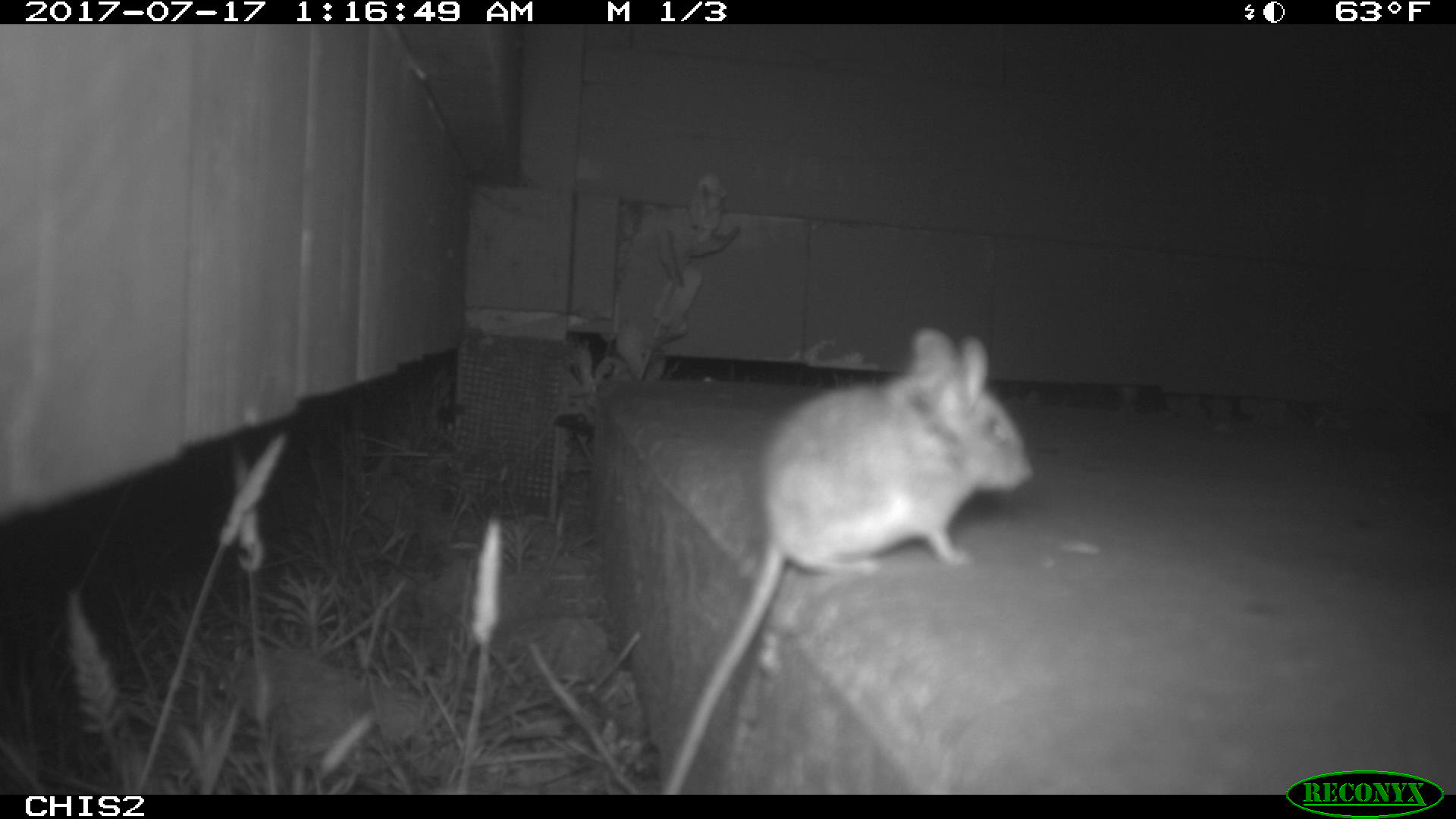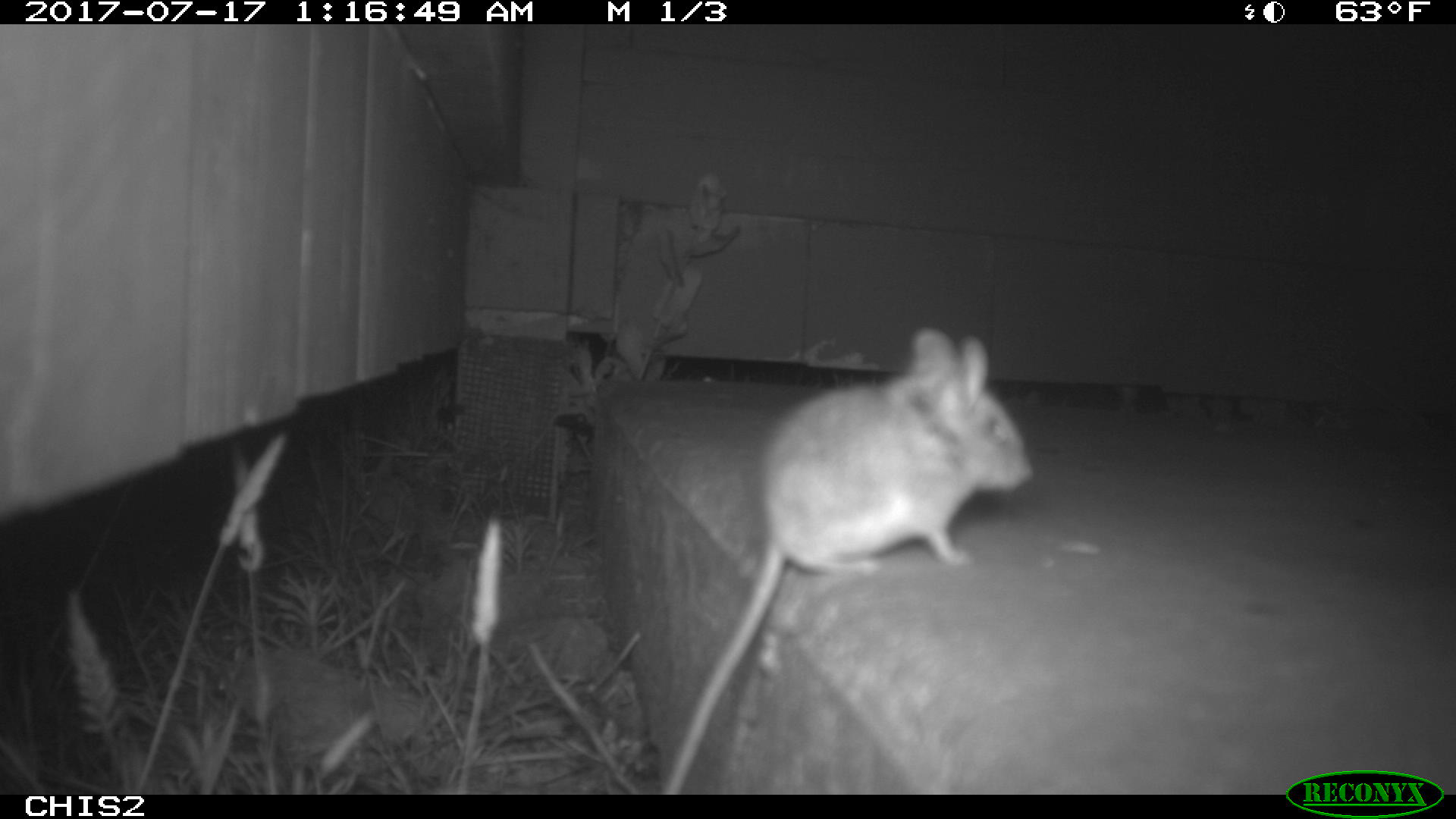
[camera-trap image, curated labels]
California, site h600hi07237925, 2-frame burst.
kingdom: Animalia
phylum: Chordata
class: Mammalia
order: Rodentia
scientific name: Rodentia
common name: rodent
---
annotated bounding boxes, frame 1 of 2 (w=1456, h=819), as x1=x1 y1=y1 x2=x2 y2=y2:
rodent: x1=657 y1=325 x2=1037 y2=793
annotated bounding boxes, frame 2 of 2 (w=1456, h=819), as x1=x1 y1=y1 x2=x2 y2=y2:
rodent: x1=662 y1=327 x2=1034 y2=793